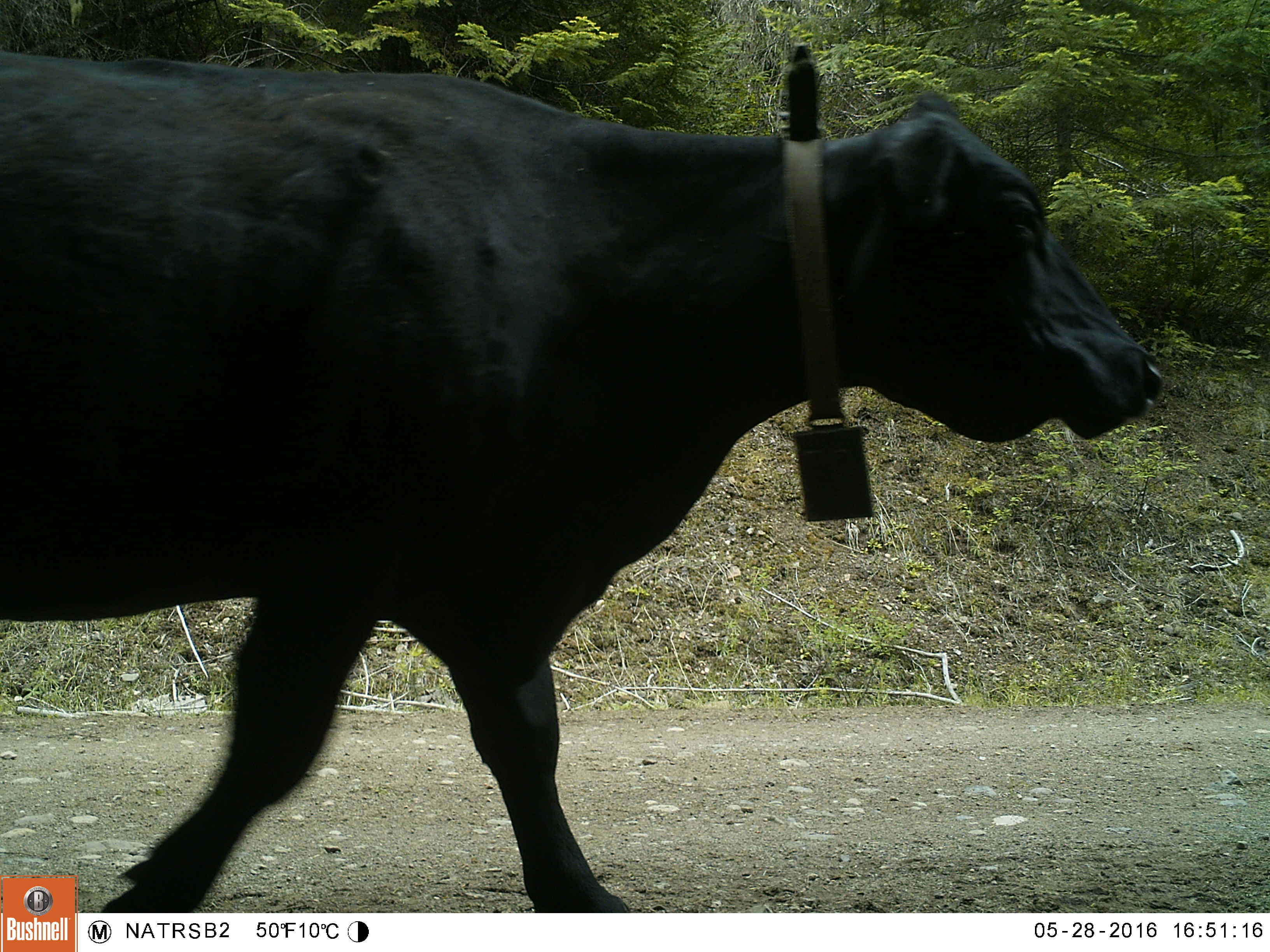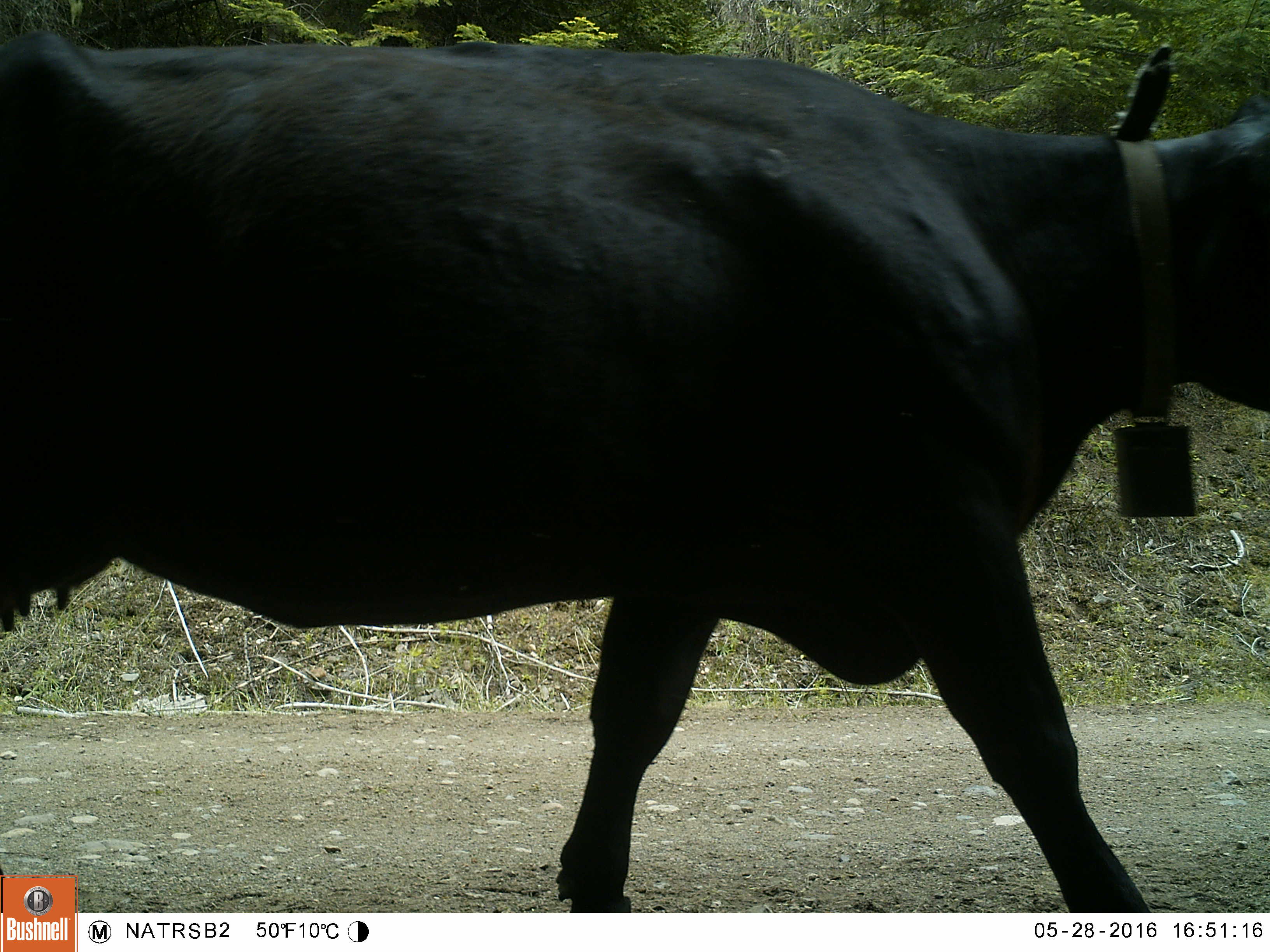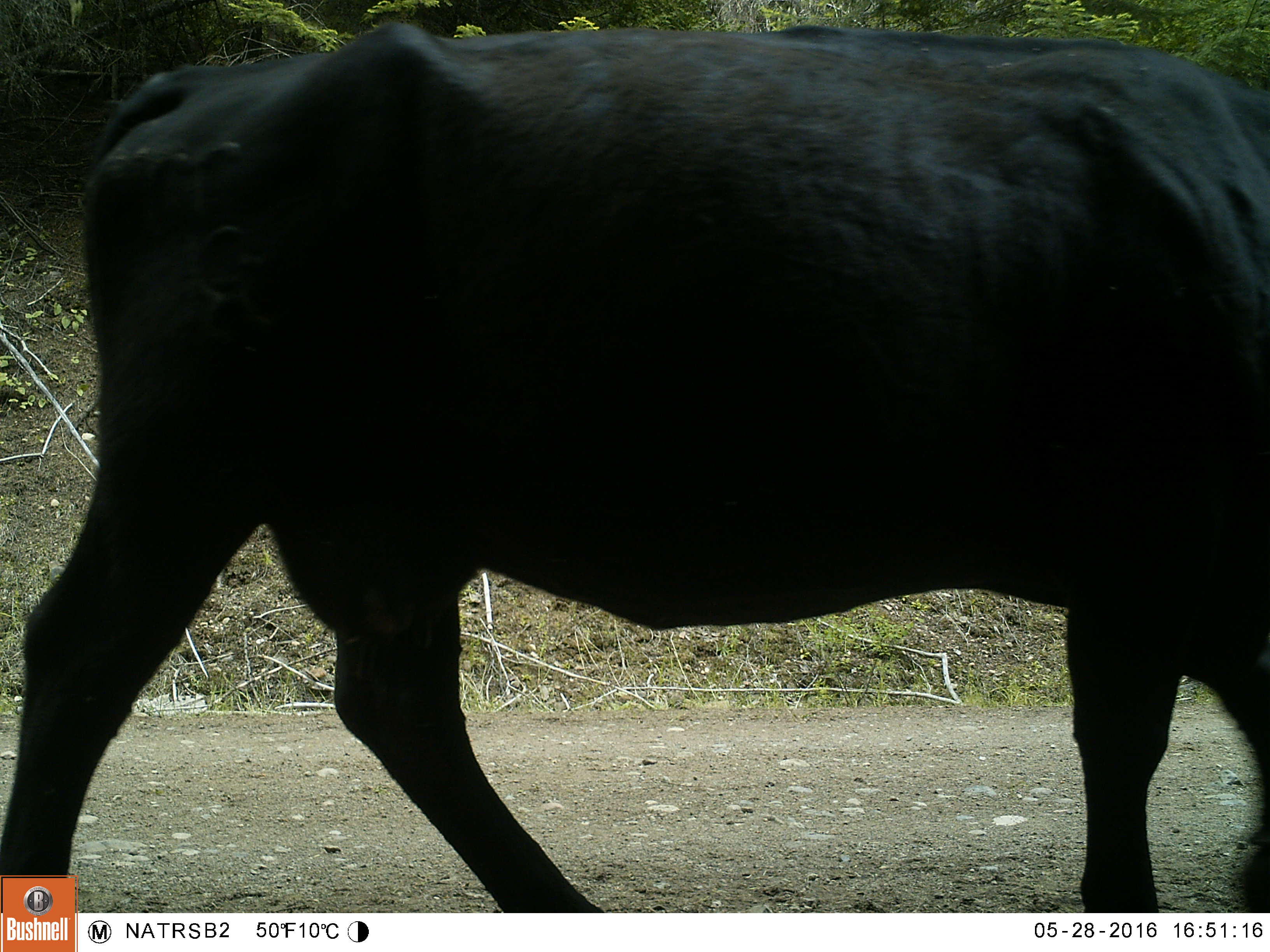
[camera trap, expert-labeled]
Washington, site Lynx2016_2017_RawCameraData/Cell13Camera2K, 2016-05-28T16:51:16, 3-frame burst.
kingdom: Animalia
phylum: Chordata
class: Mammalia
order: Artiodactyla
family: Bovidae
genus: Bos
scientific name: Bos taurus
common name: domestic cattle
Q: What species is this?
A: Domestic cattle (Bos taurus).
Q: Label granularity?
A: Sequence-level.